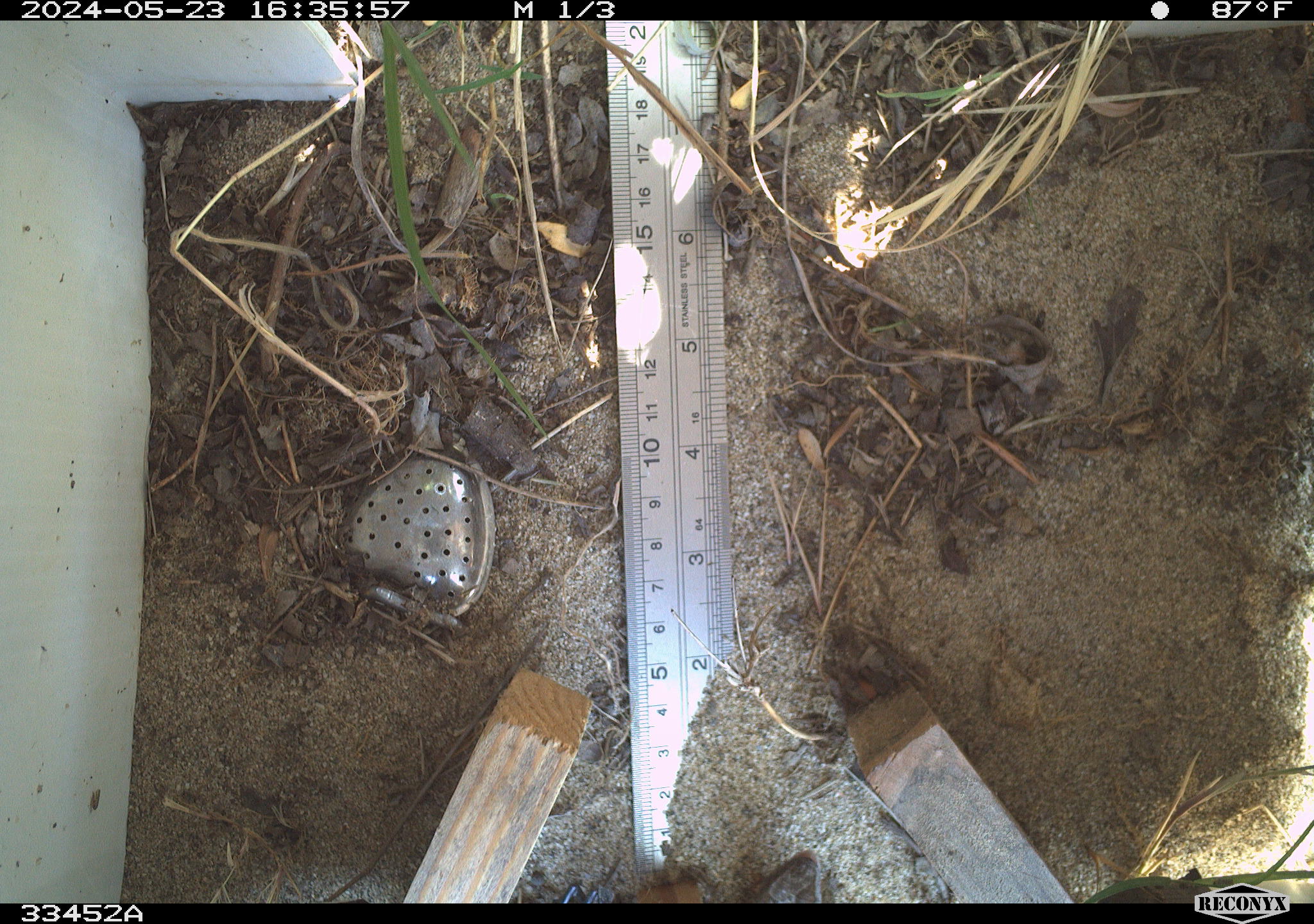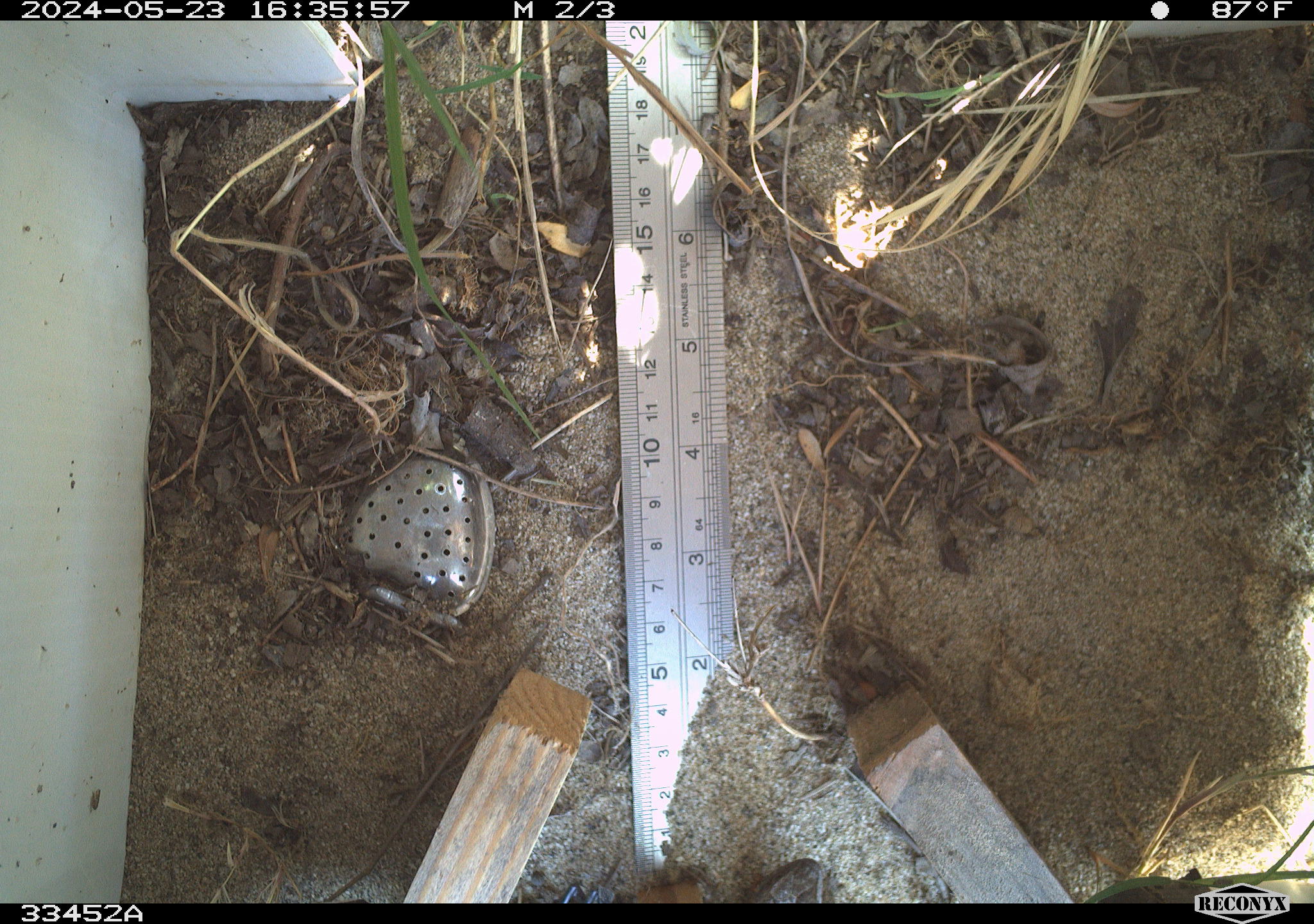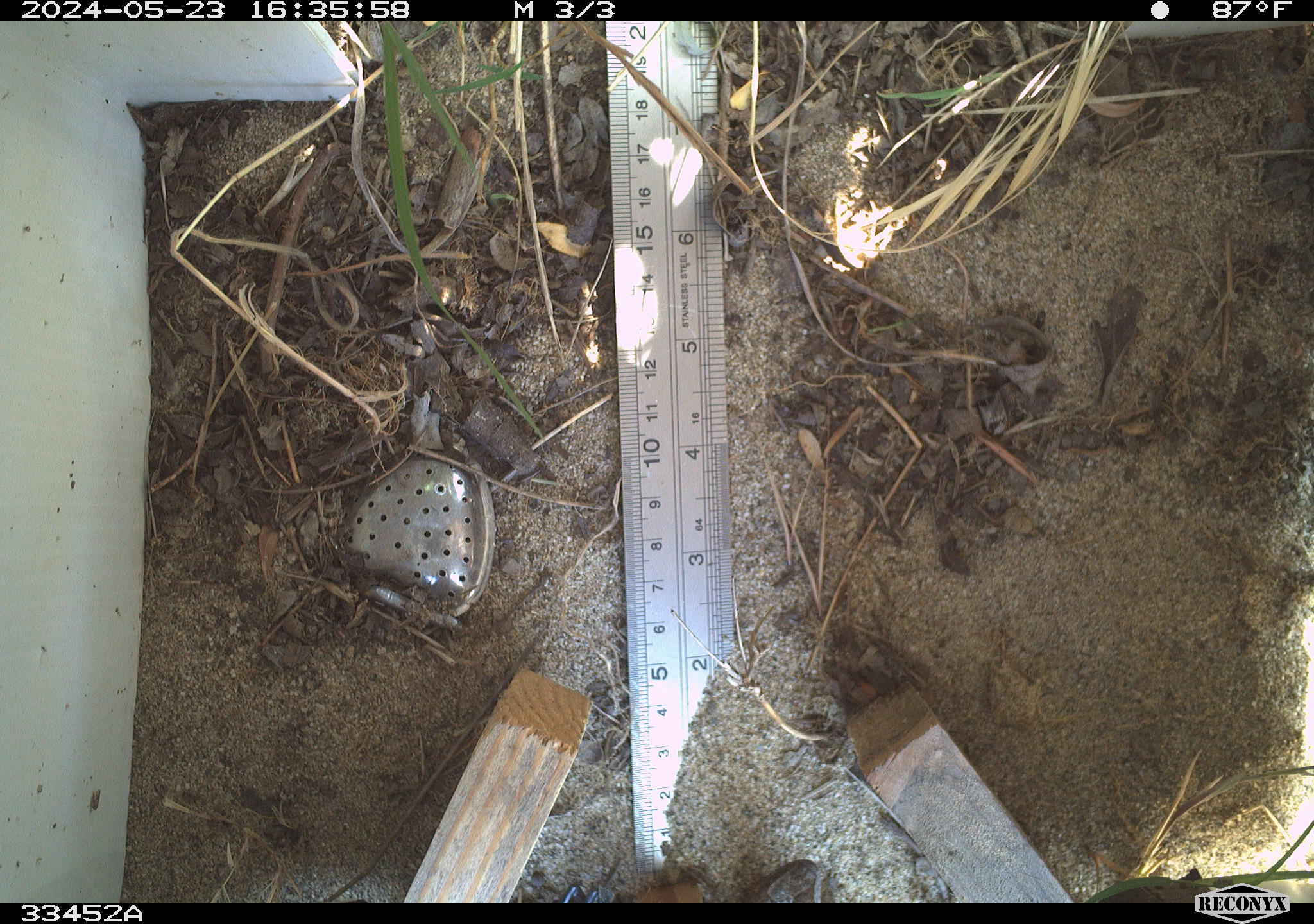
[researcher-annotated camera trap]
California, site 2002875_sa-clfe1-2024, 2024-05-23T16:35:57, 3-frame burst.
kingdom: Animalia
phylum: Chordata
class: Reptilia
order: Squamata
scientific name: Squamata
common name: lizards and snakes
Lizards and snakes (Squamata).